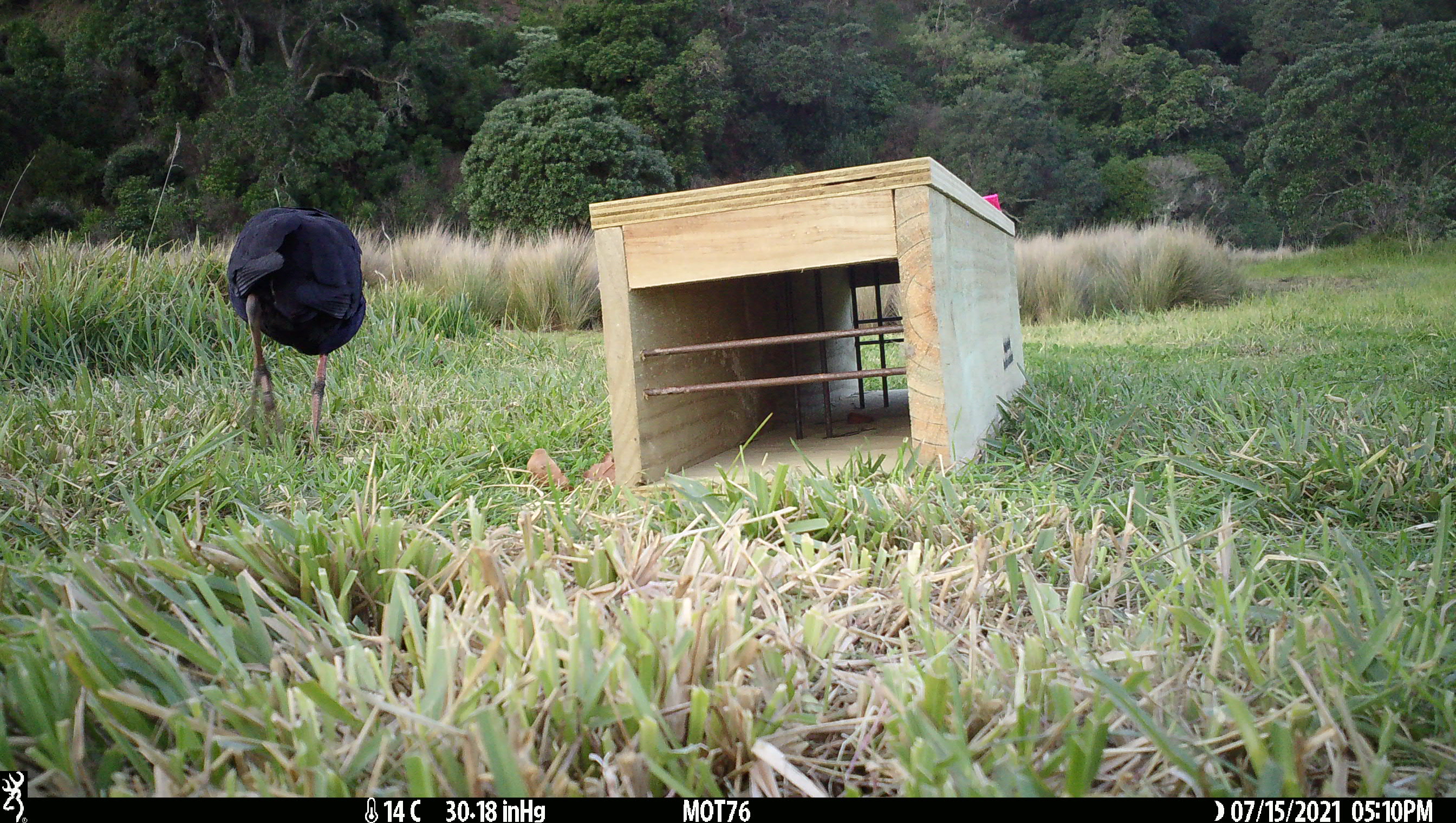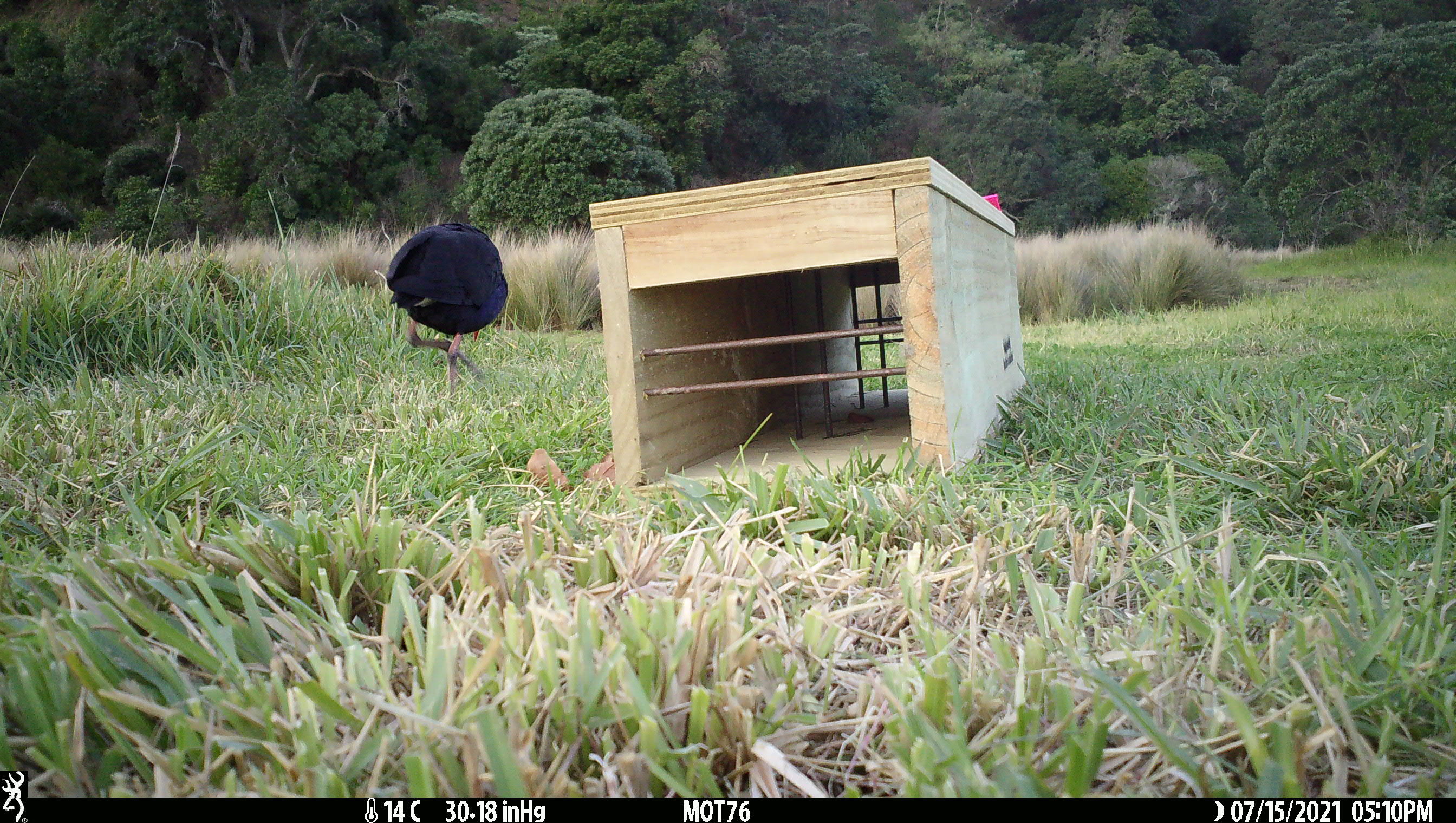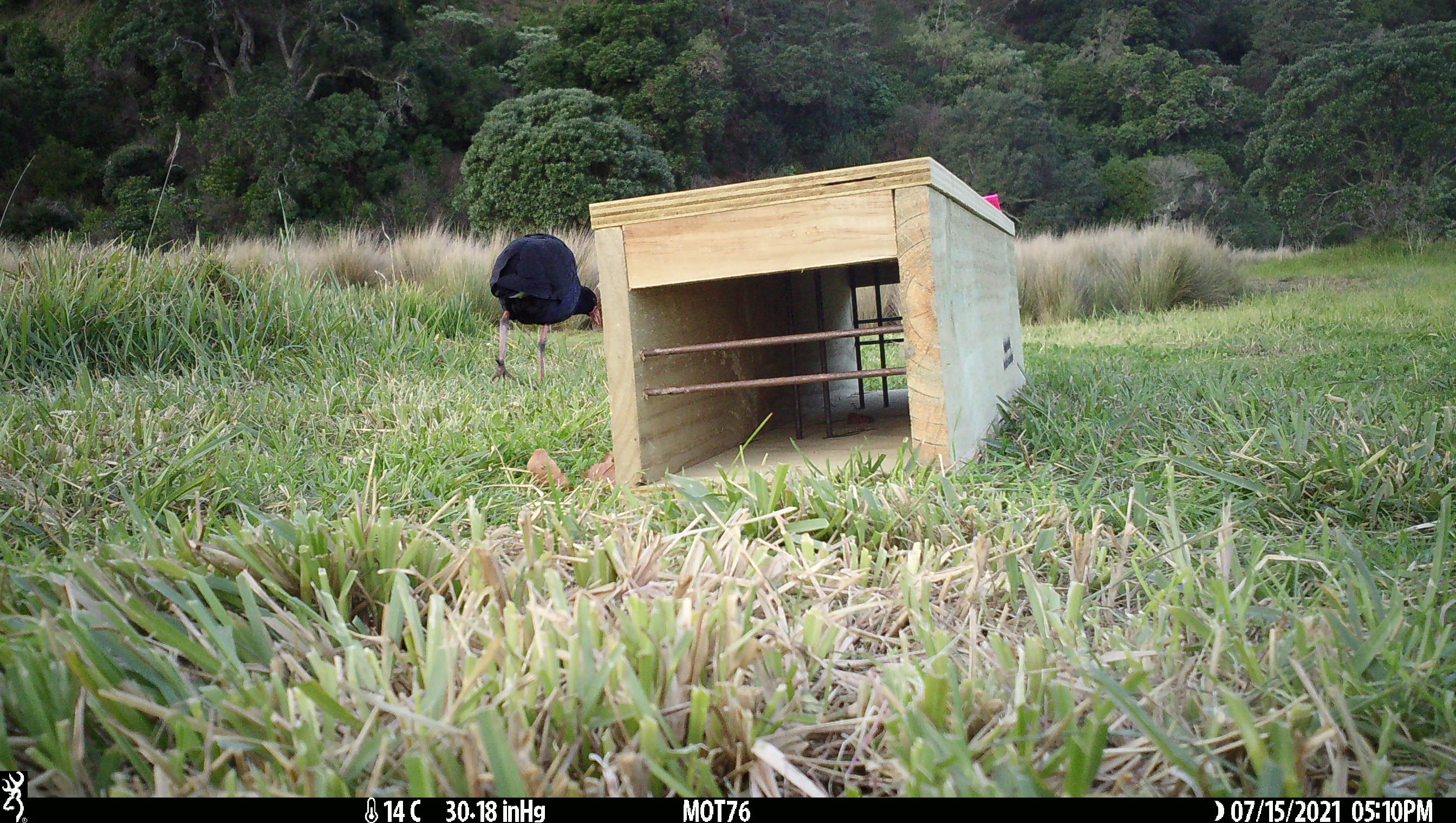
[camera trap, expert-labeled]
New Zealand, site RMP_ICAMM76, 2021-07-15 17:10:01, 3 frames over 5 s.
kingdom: Animalia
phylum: Chordata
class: Aves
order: Gruiformes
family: Rallidae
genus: Porphyrio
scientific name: Porphyrio melanotus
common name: australasian swamphen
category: pukeko